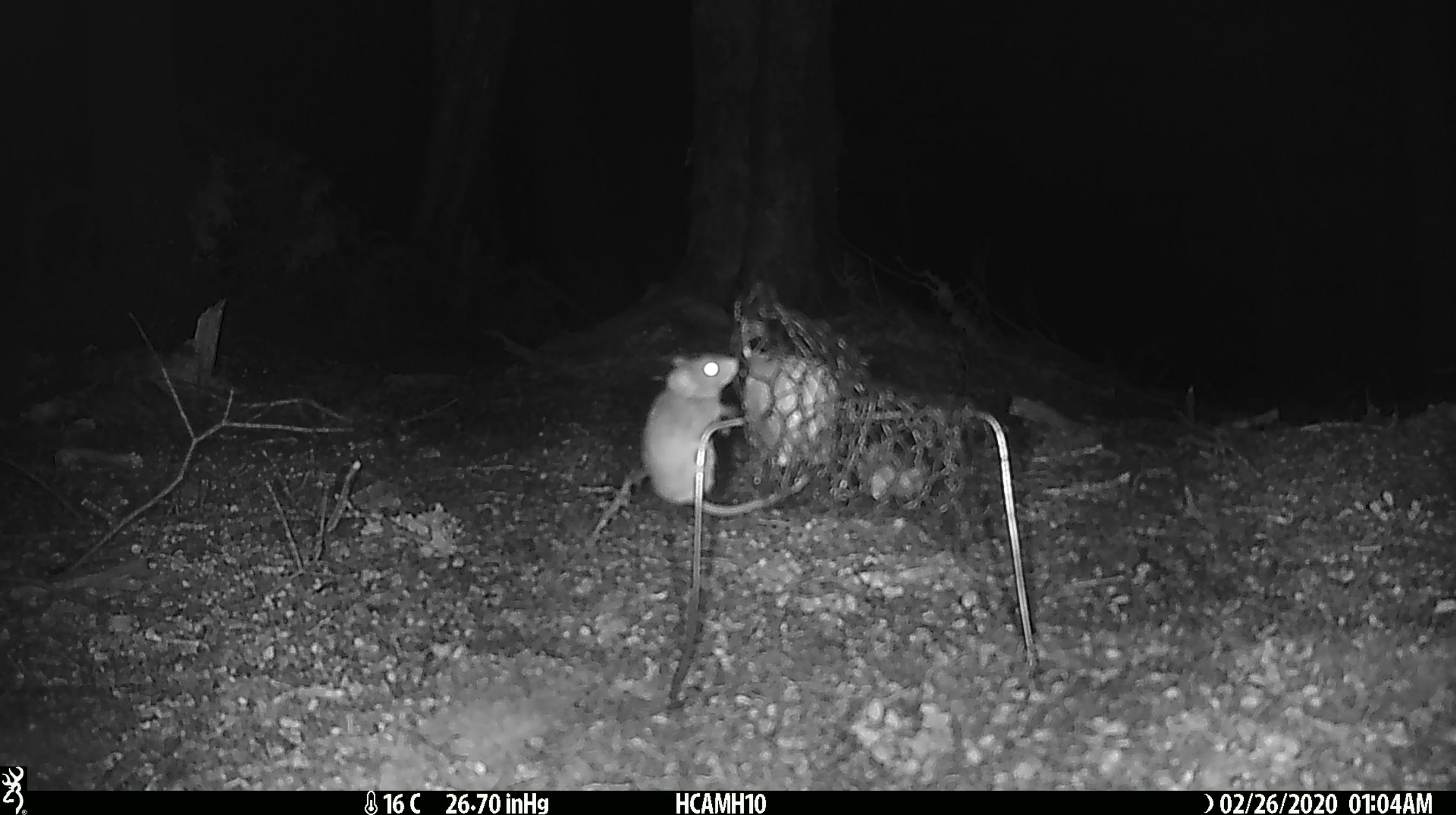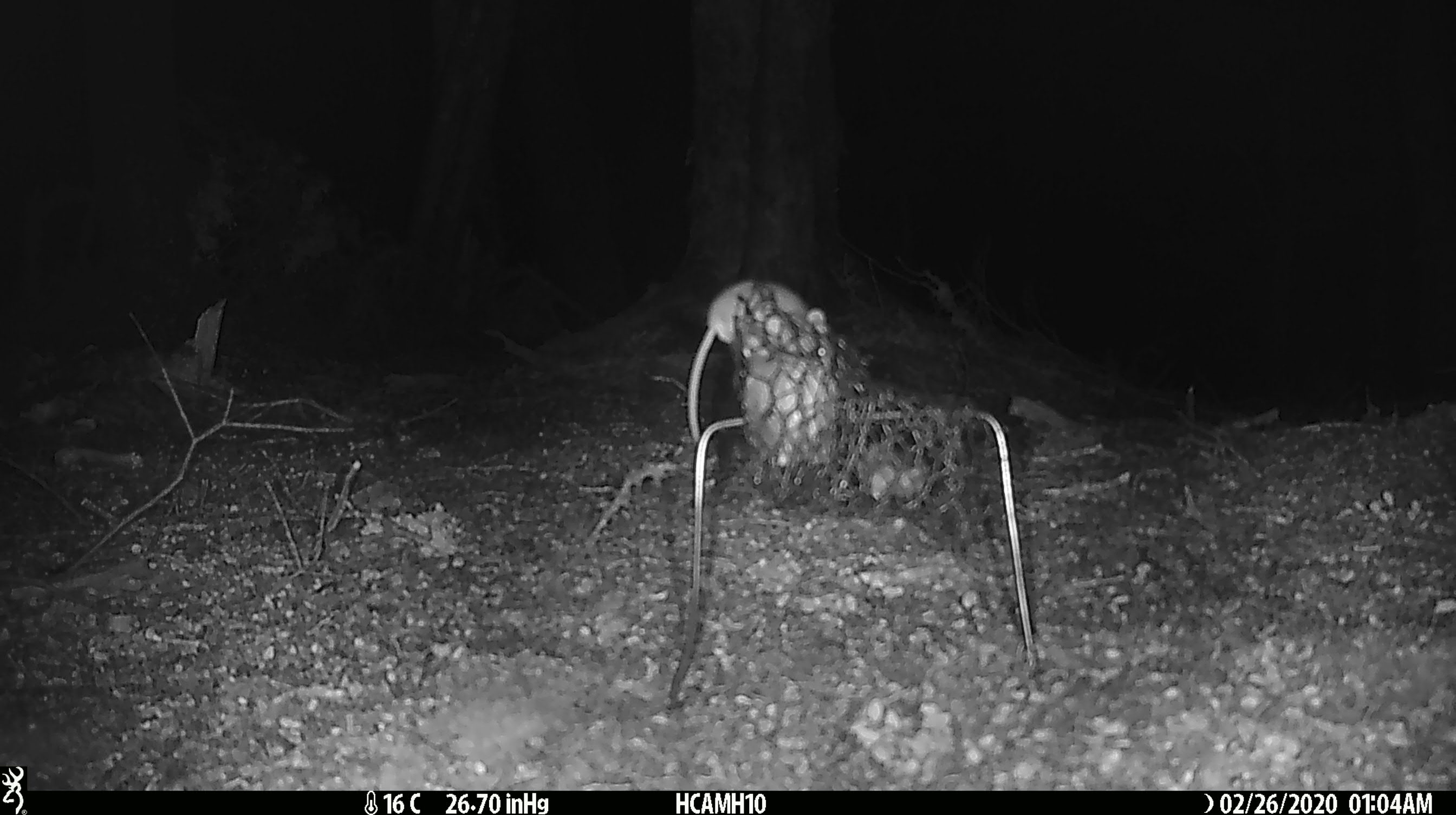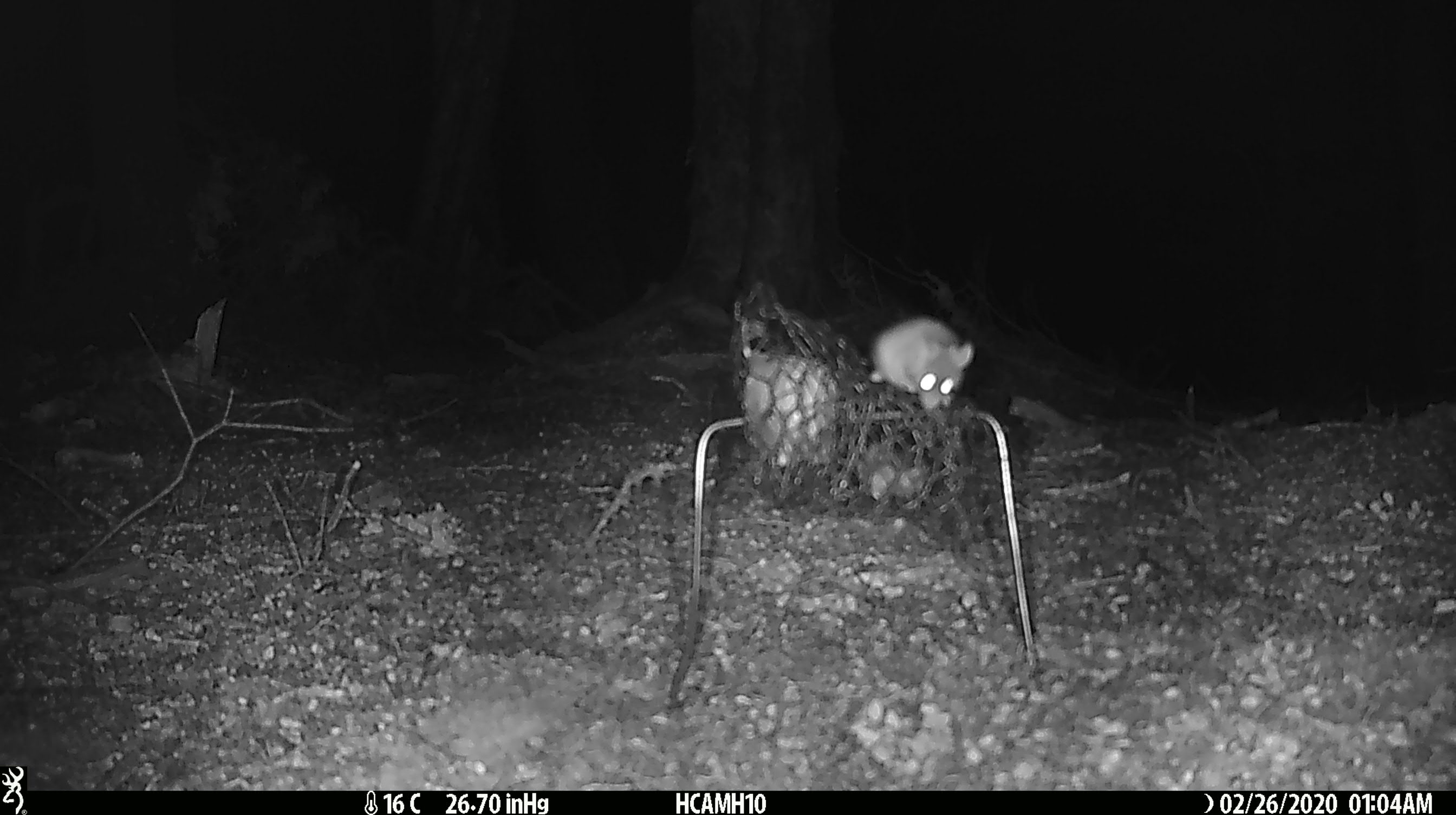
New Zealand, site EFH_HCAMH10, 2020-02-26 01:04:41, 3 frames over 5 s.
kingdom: Animalia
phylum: Chordata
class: Mammalia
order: Rodentia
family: Muridae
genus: Mus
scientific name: Mus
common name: mouse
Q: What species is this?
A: Mouse (Mus).